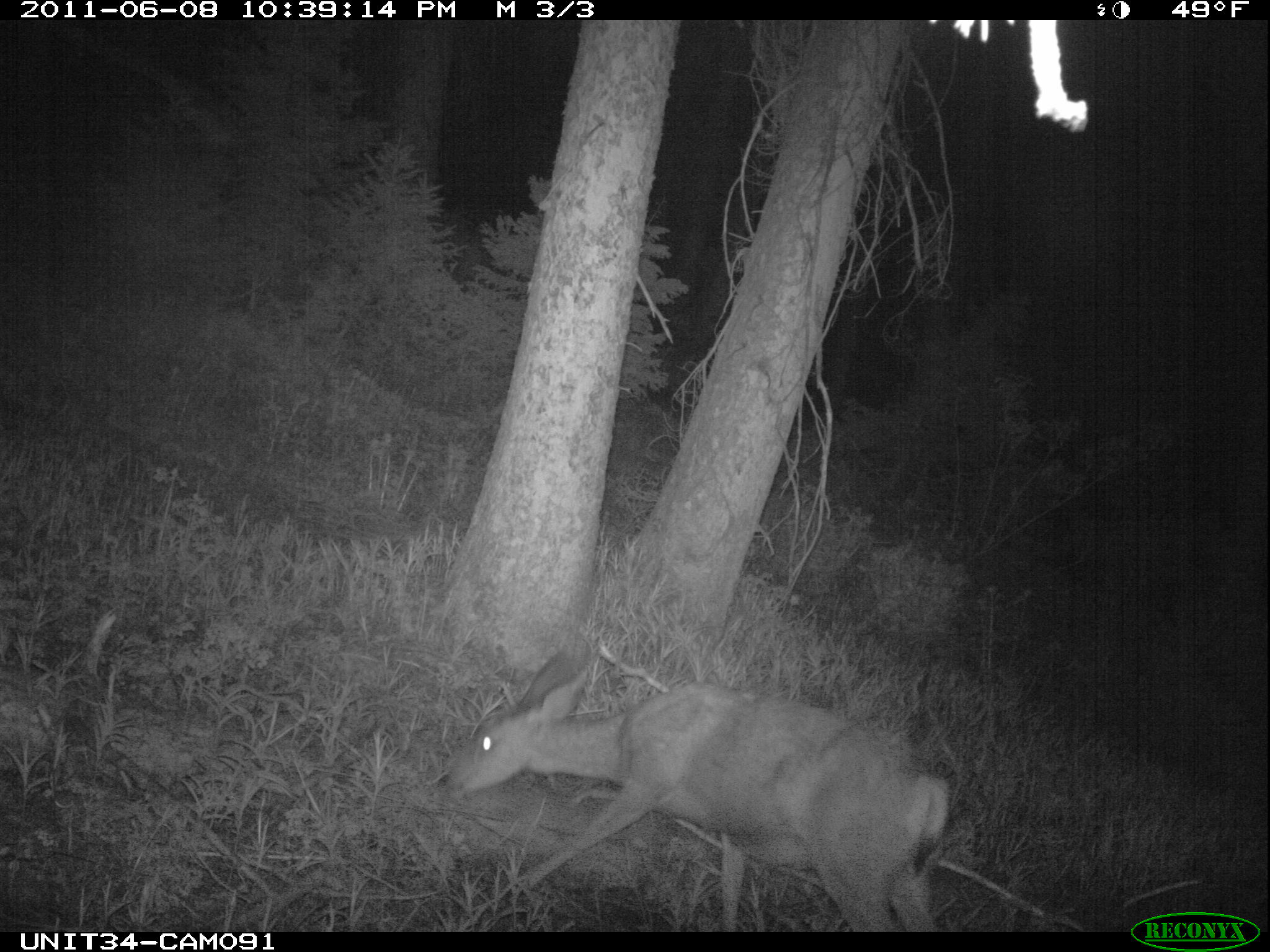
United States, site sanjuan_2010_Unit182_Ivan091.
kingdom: Animalia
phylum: Chordata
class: Mammalia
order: Artiodactyla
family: Cervidae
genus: Odocoileus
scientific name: Odocoileus hemionus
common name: mule deer